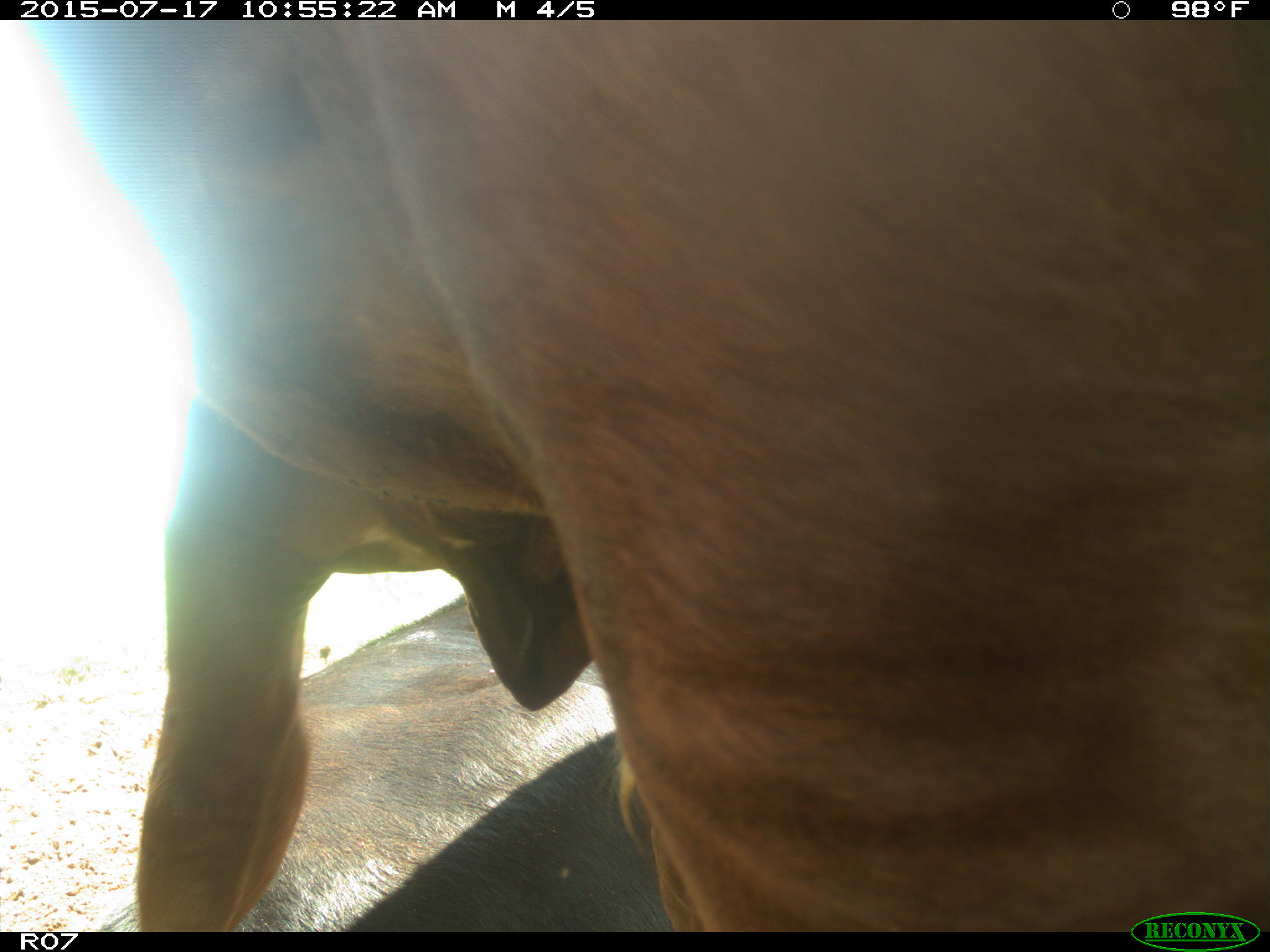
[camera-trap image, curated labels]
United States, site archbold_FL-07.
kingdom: Animalia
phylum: Chordata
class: Mammalia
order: Artiodactyla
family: Bovidae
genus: Bos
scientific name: Bos taurus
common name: domestic cow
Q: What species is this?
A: Bos taurus (domestic cow).